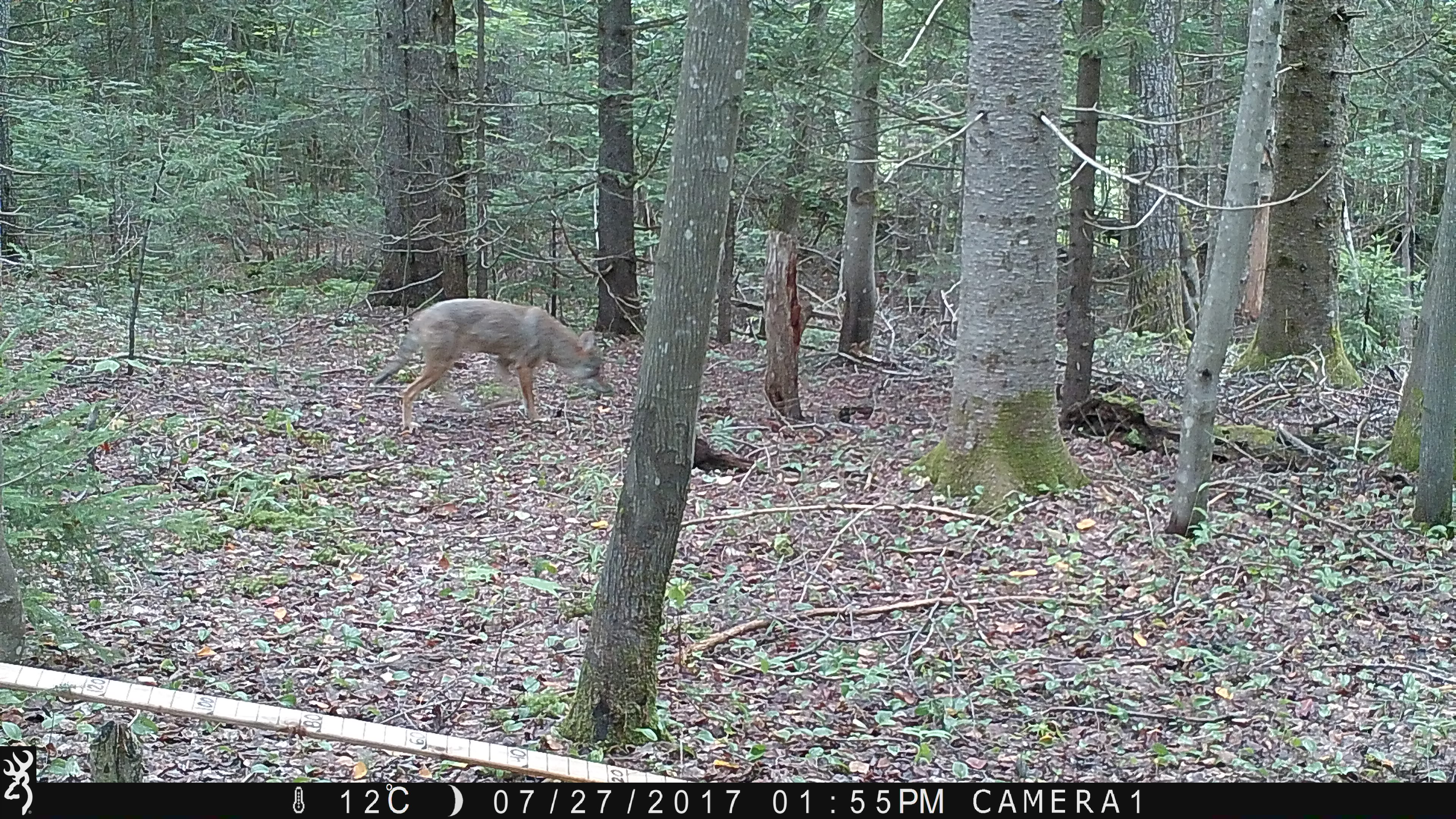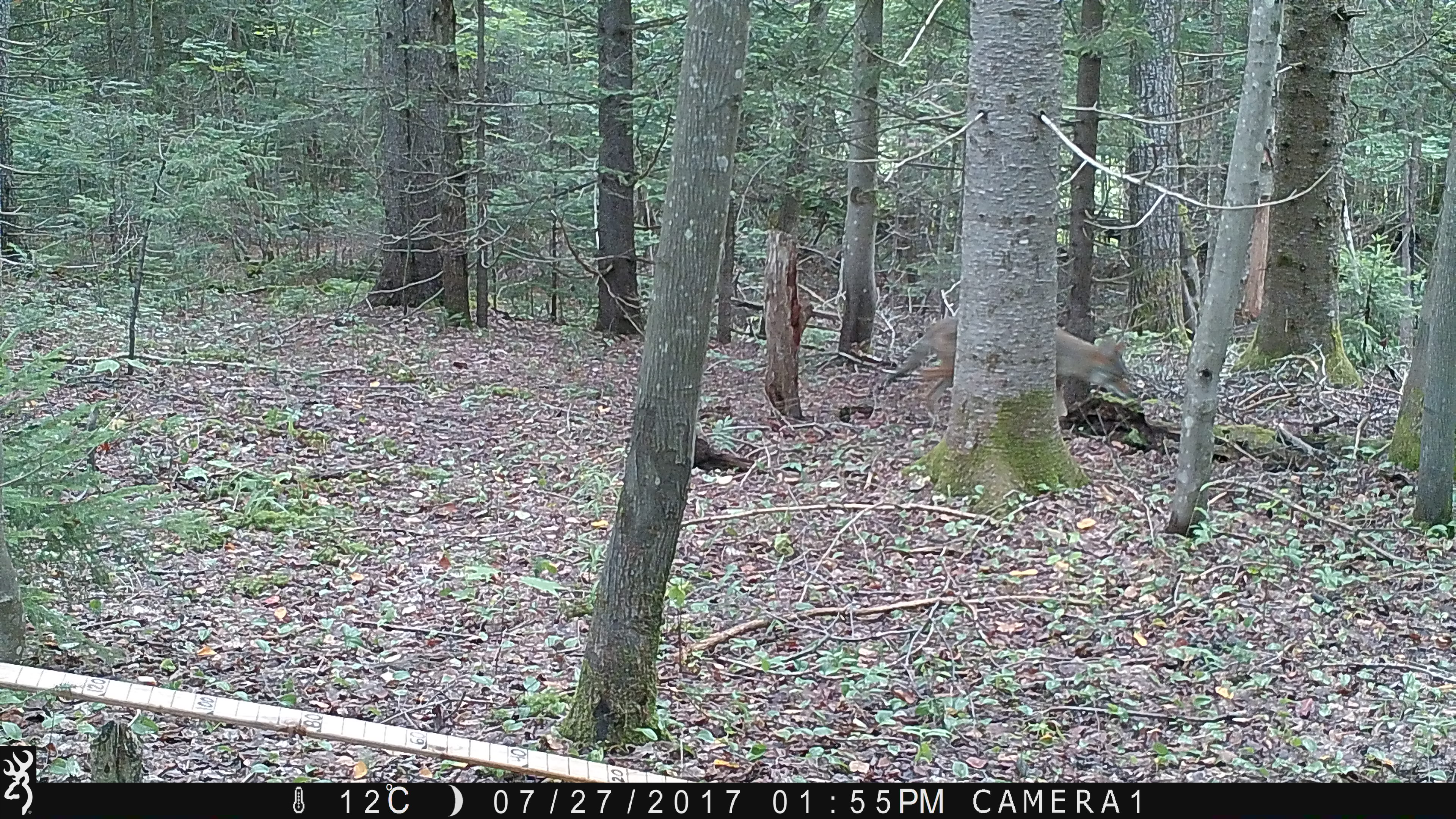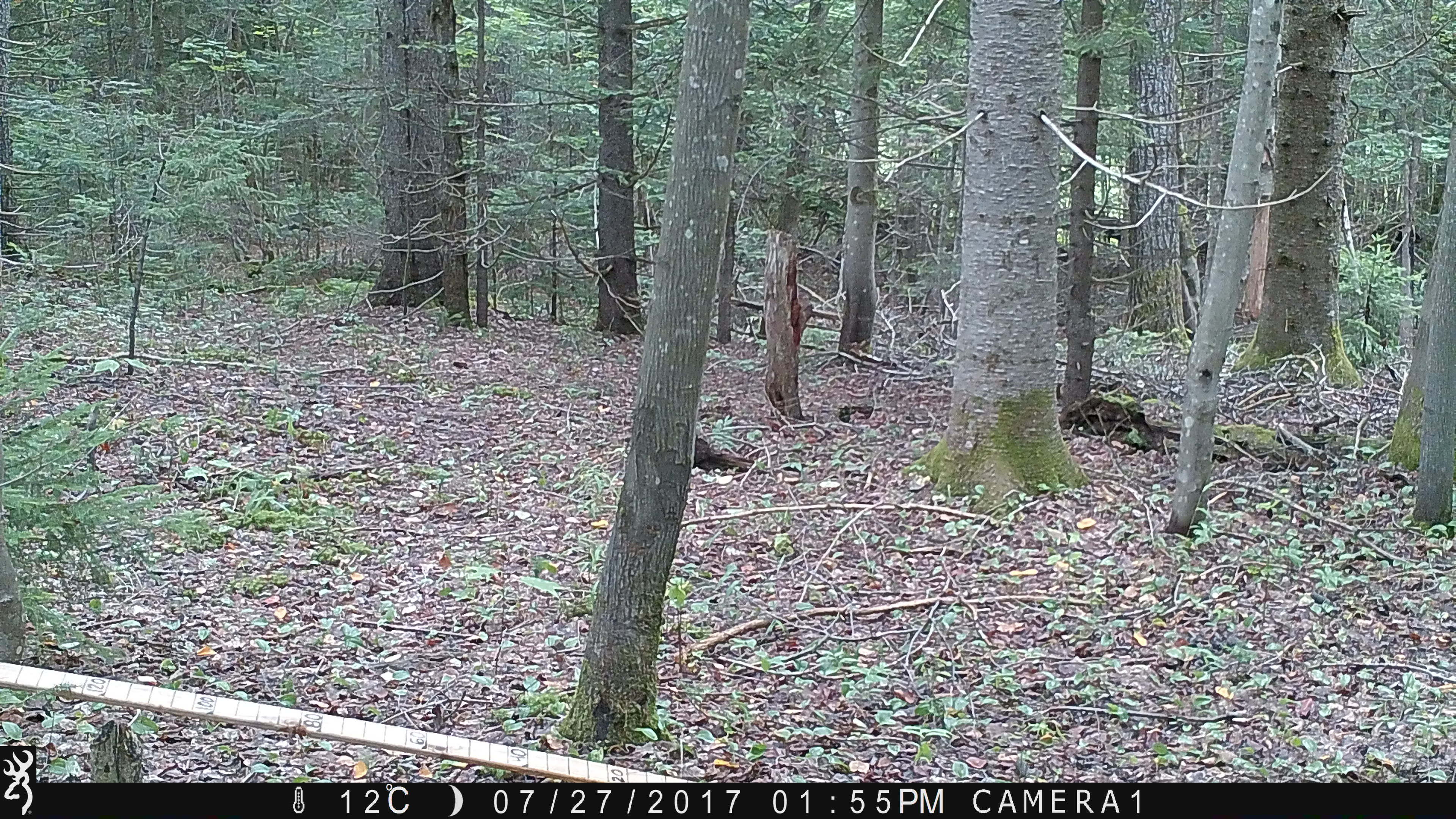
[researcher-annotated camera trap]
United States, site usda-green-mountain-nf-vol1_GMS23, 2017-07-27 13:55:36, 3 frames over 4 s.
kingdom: Animalia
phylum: Chordata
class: Mammalia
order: Carnivora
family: Canidae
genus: Canis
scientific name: Canis latrans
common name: coyote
Coyote (Canis latrans).